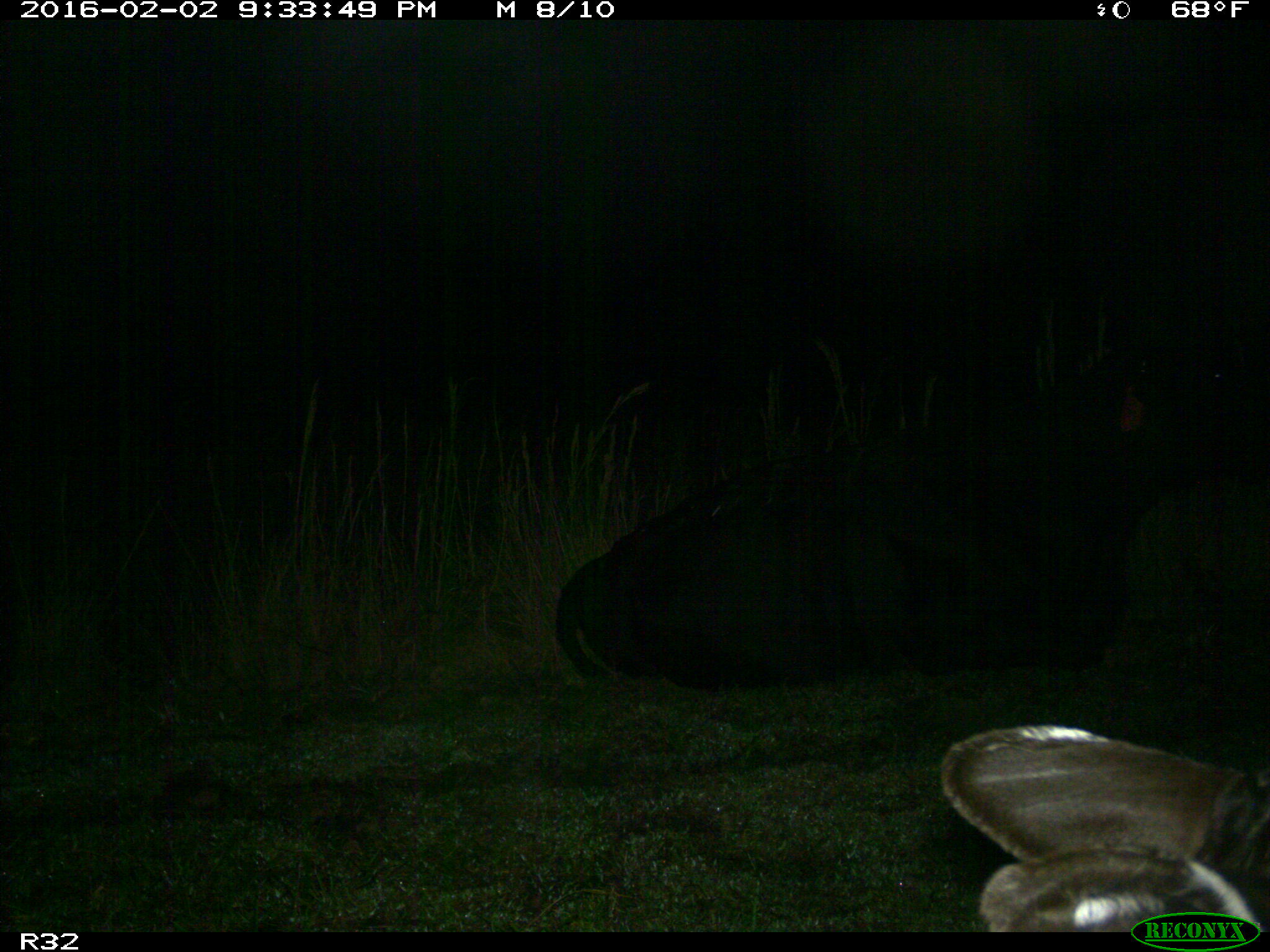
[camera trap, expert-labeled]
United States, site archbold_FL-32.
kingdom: Animalia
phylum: Chordata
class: Mammalia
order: Artiodactyla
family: Bovidae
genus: Bos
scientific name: Bos taurus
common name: domestic cow